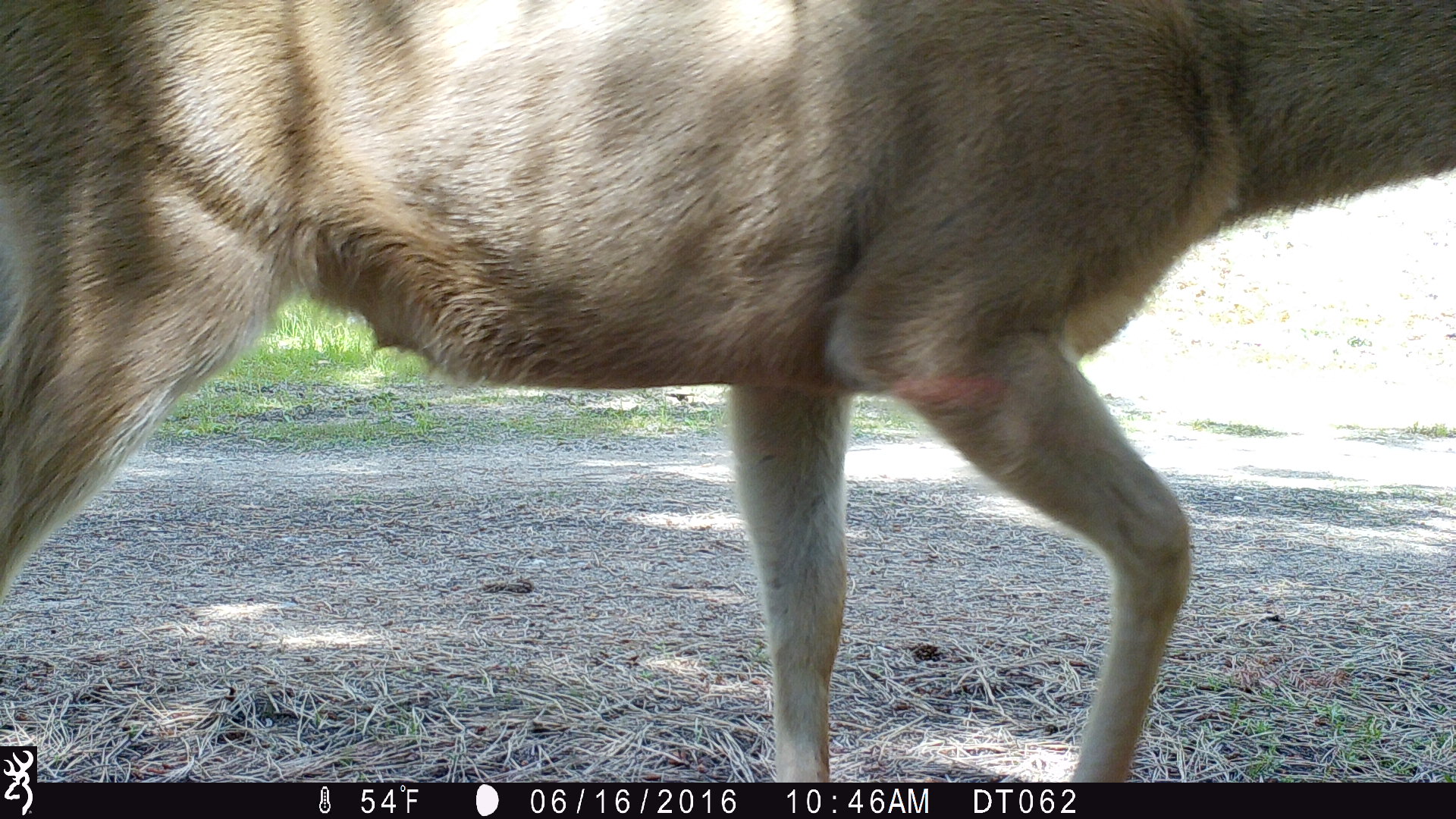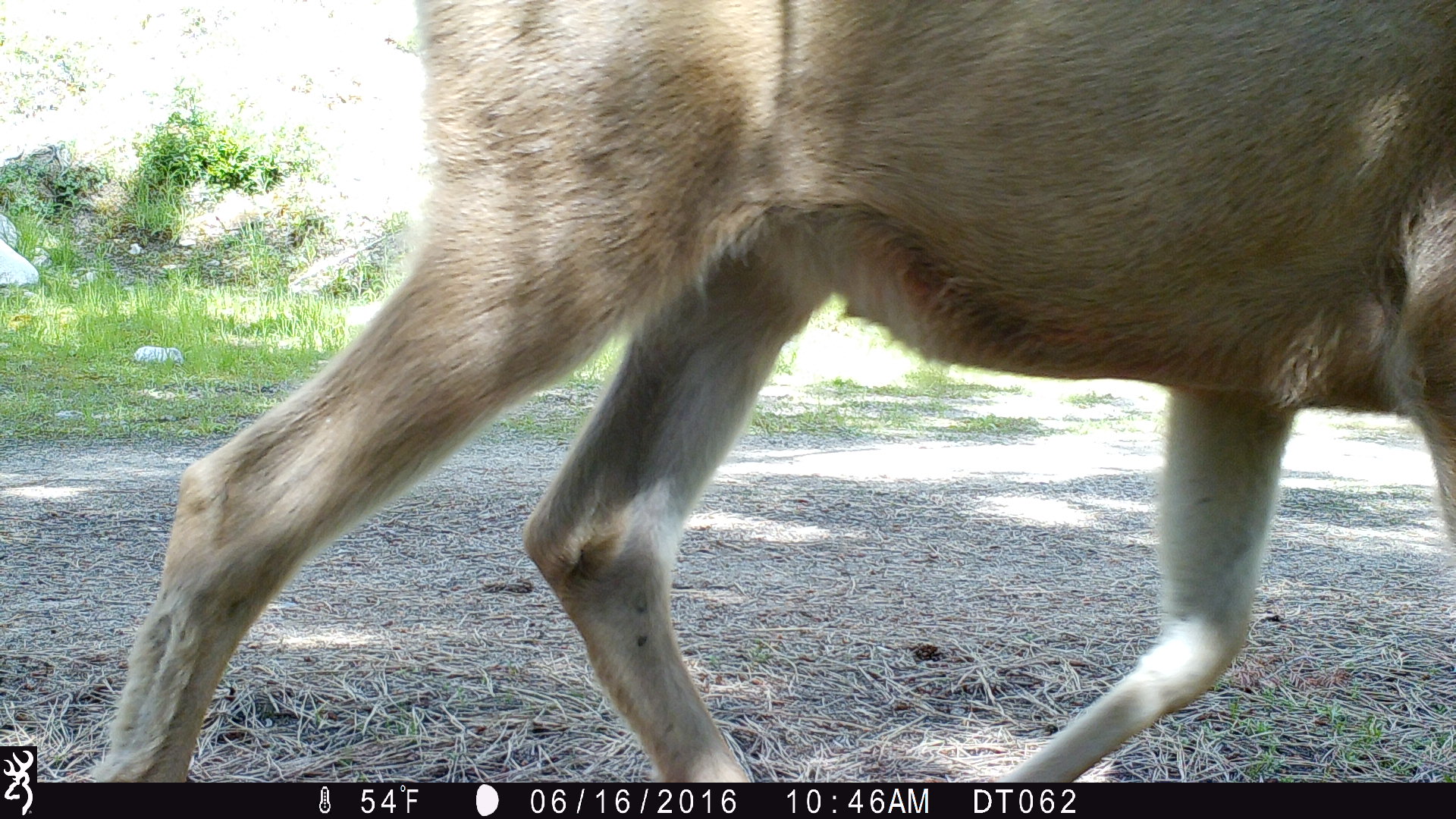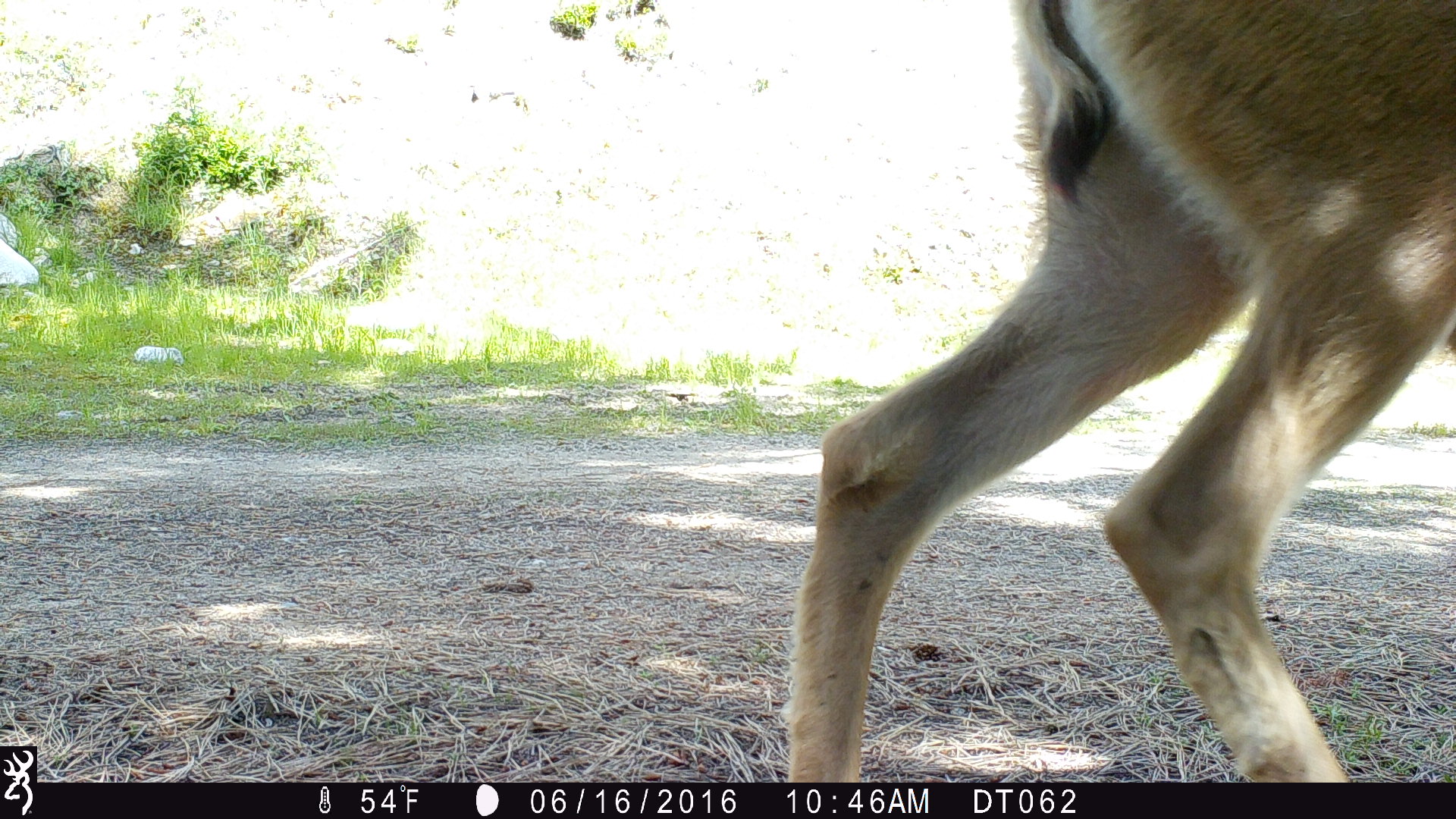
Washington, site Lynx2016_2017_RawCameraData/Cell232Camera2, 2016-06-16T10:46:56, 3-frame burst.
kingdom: Animalia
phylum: Chordata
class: Mammalia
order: Artiodactyla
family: Cervidae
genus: Odocoileus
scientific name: Odocoileus hemionus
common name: mule deer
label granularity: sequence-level